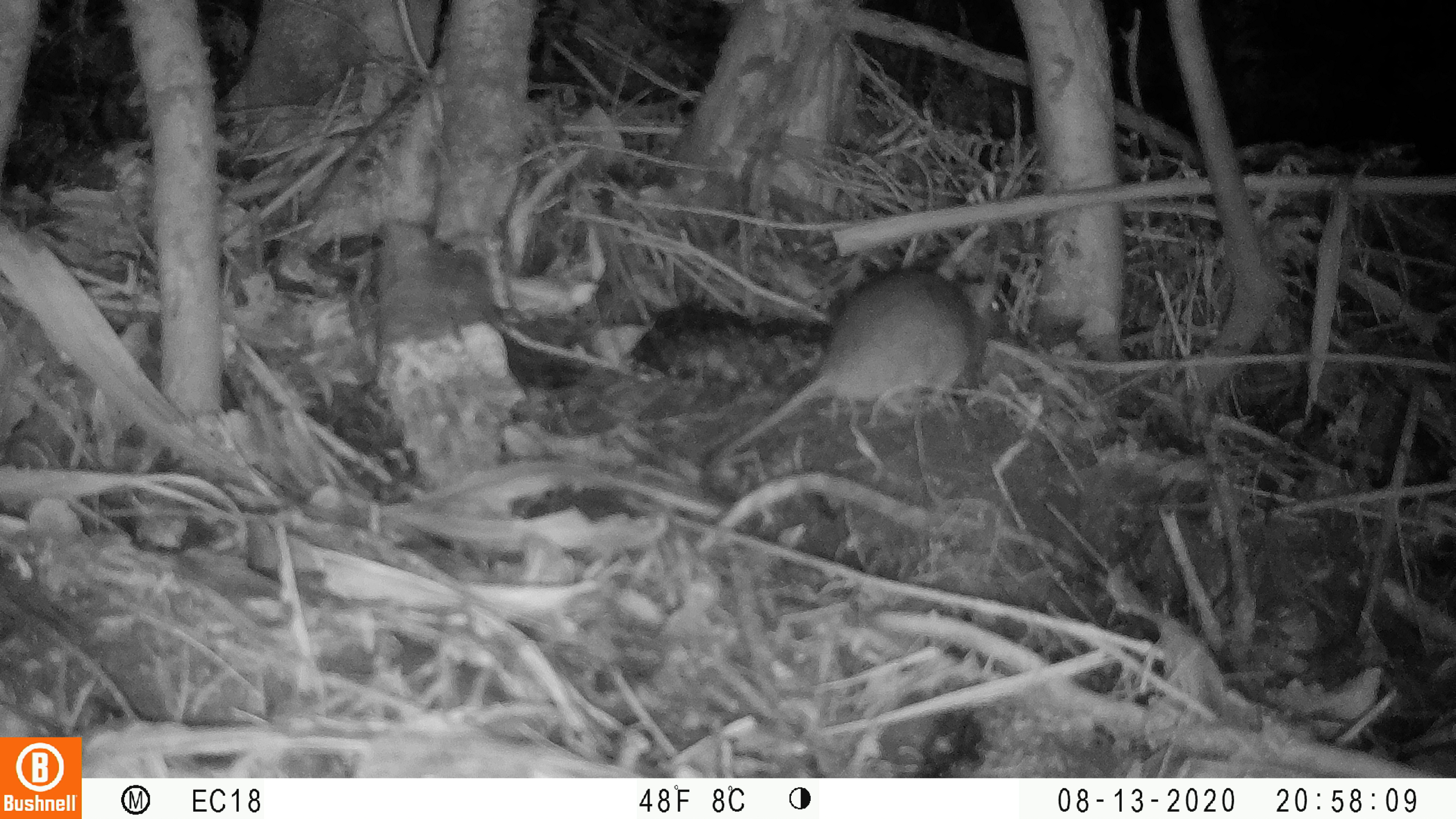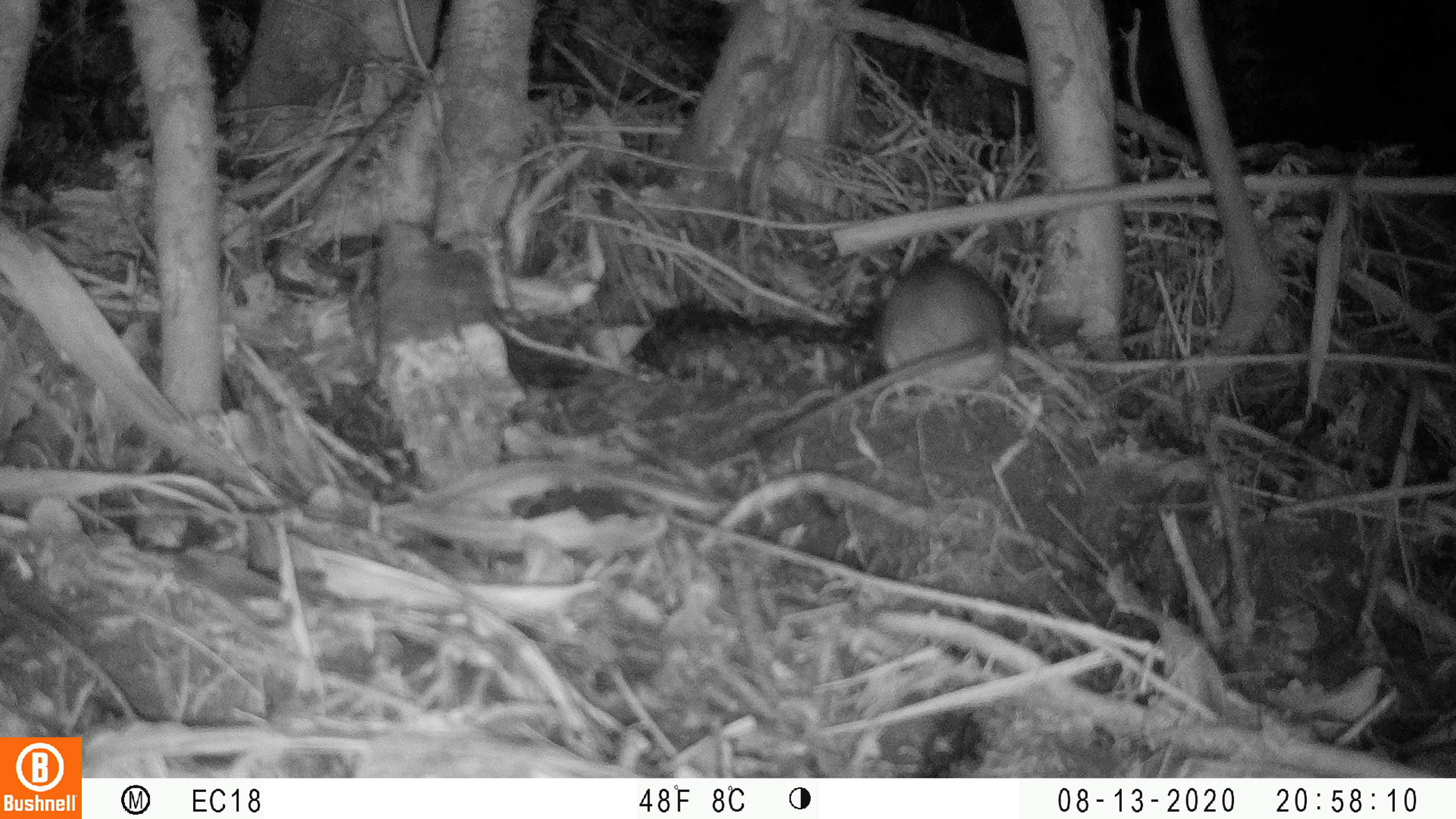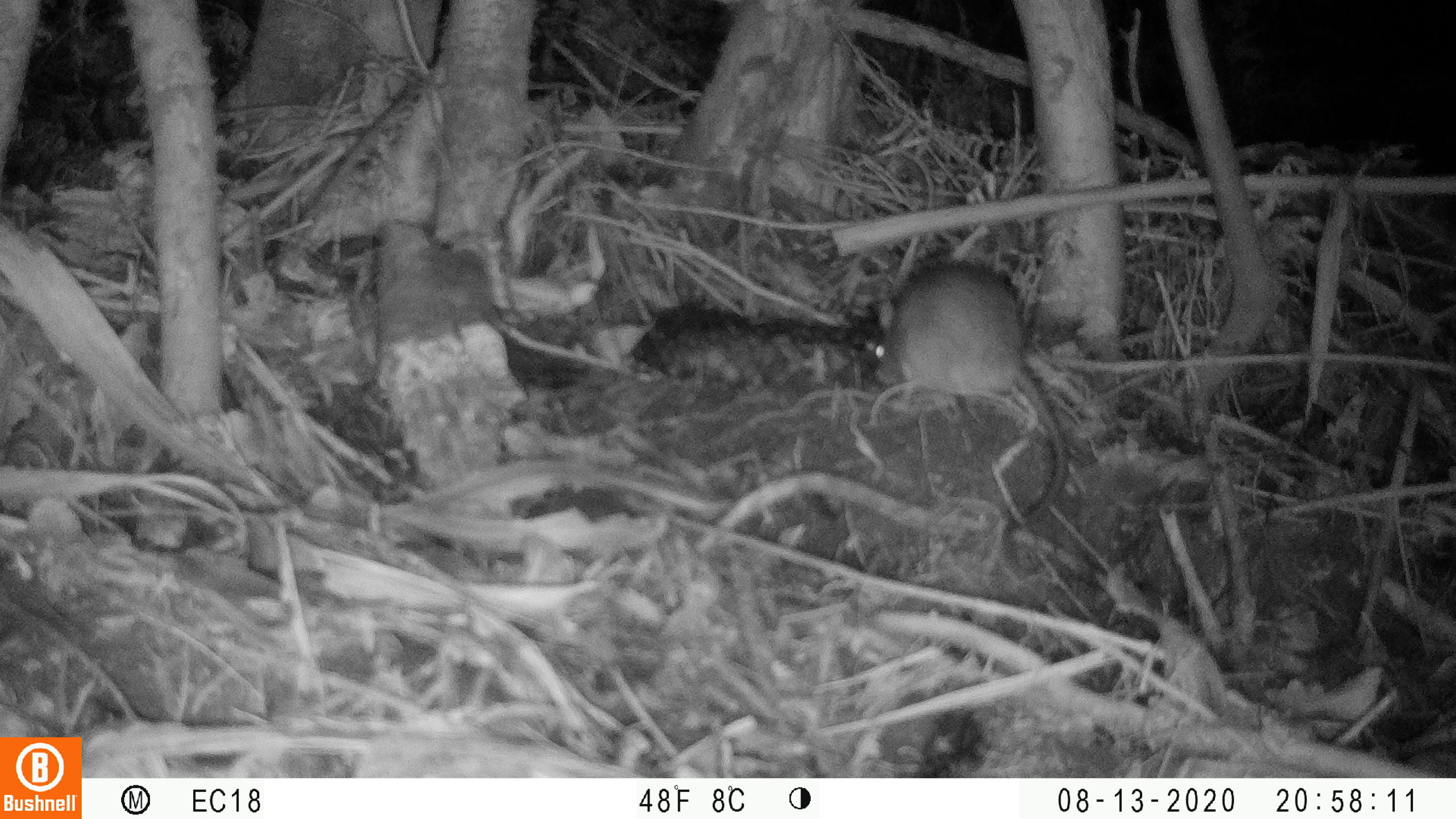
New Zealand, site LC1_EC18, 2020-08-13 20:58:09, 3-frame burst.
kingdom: Animalia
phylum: Chordata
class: Mammalia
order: Rodentia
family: Muridae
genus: Rattus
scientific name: Rattus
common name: rat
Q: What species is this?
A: Rat (Rattus).